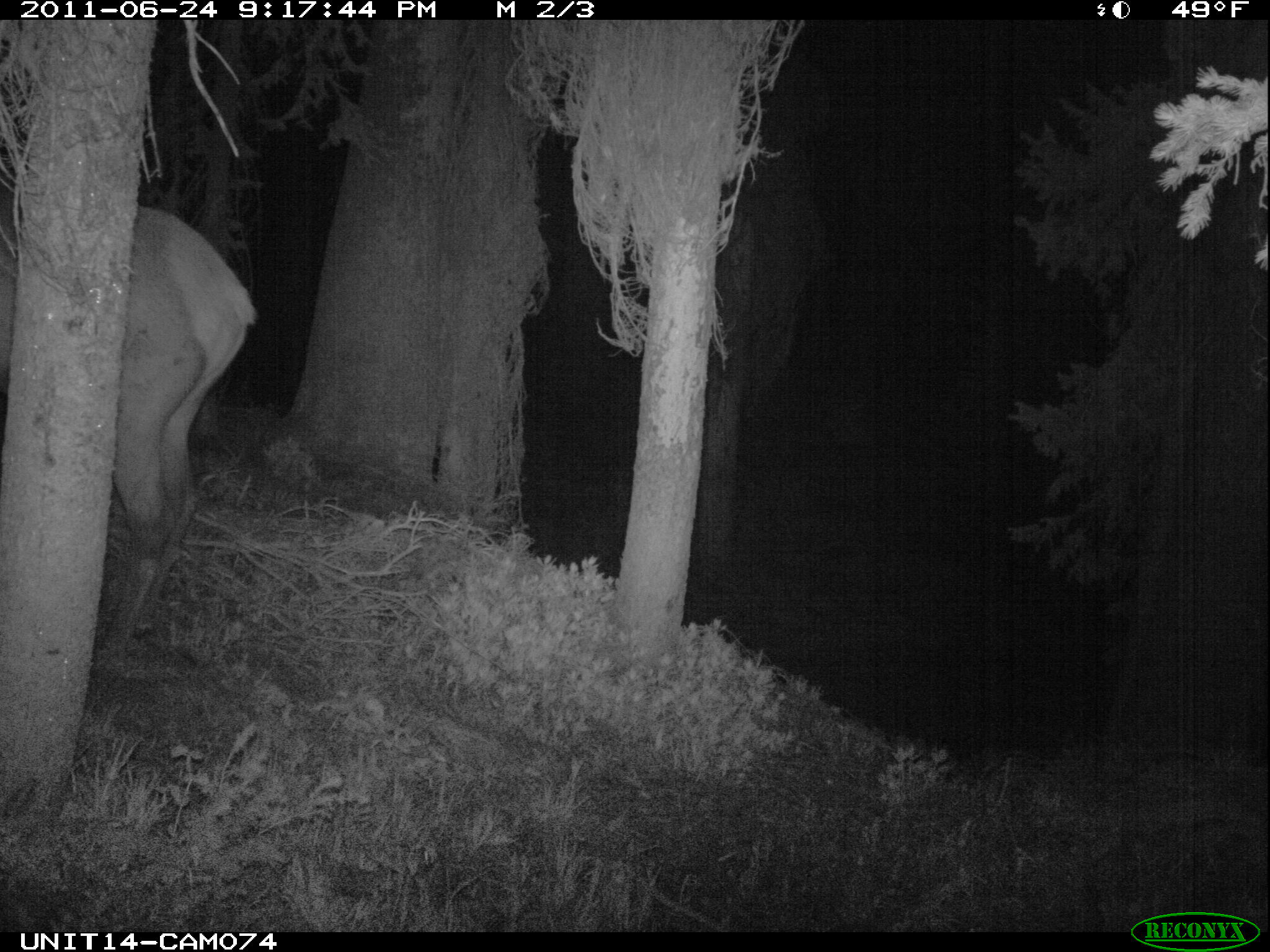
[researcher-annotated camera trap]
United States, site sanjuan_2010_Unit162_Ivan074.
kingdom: Animalia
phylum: Chordata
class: Mammalia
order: Artiodactyla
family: Cervidae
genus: Cervus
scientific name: Cervus elaphus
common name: red deer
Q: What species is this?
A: Cervus elaphus (red deer).